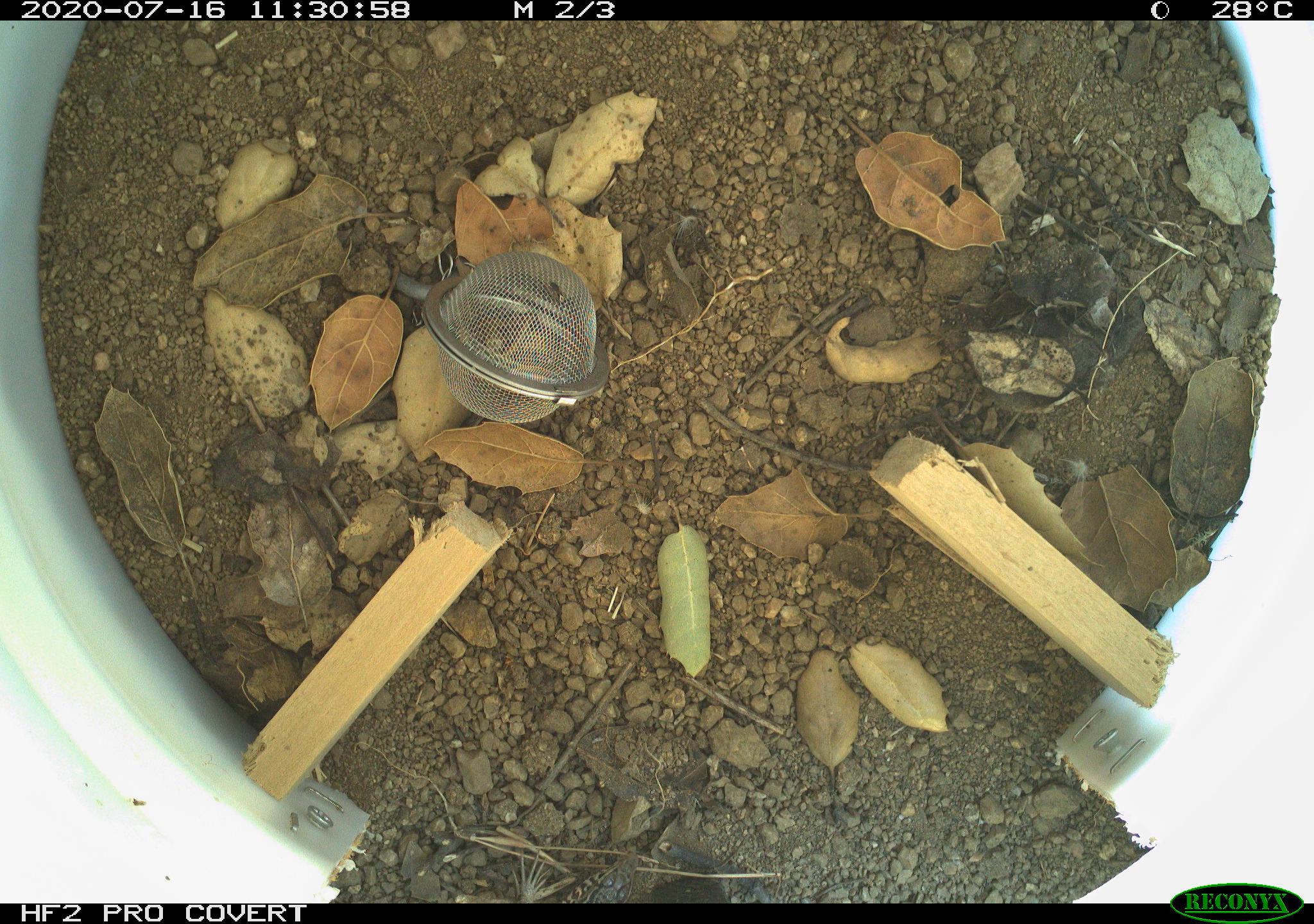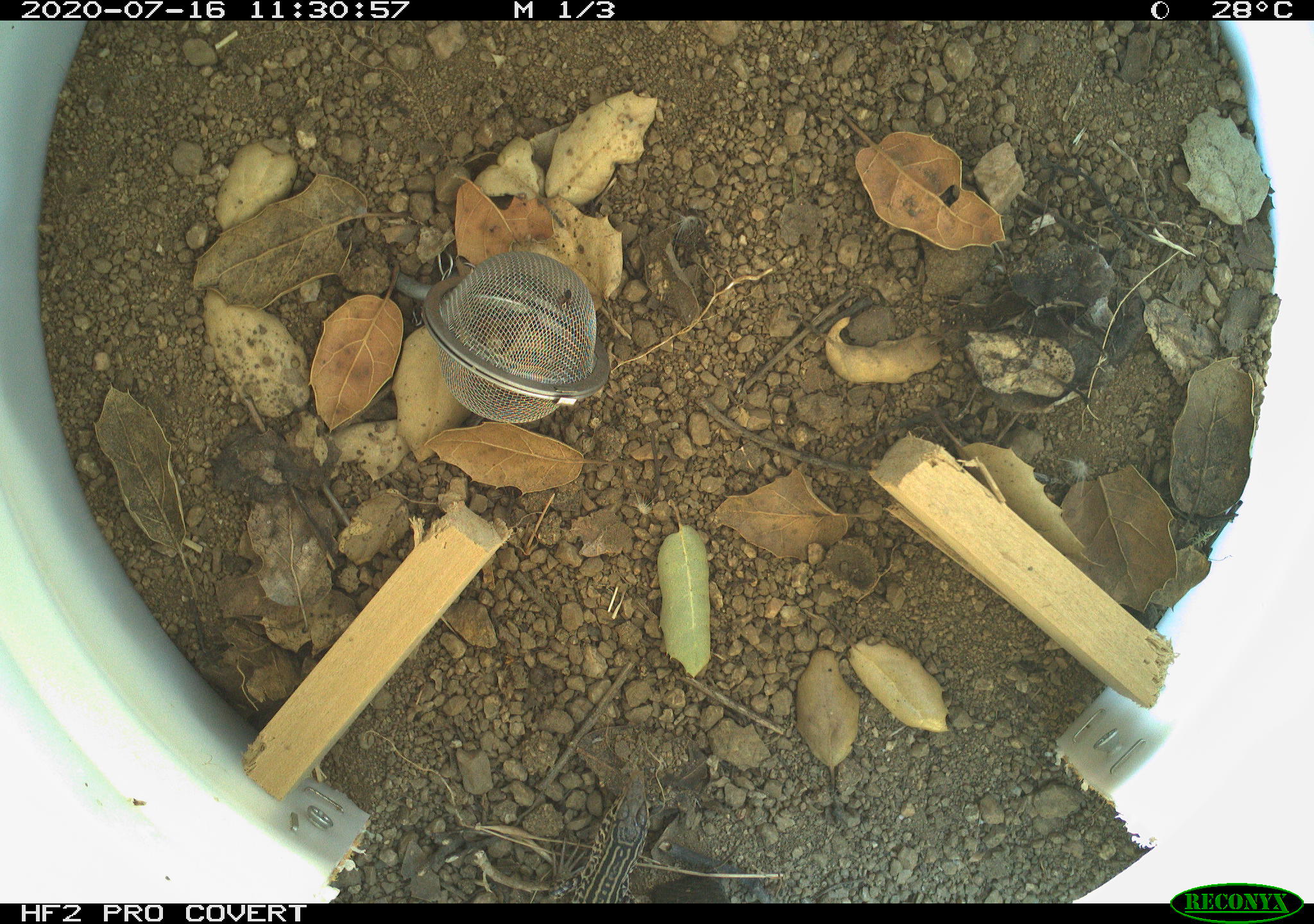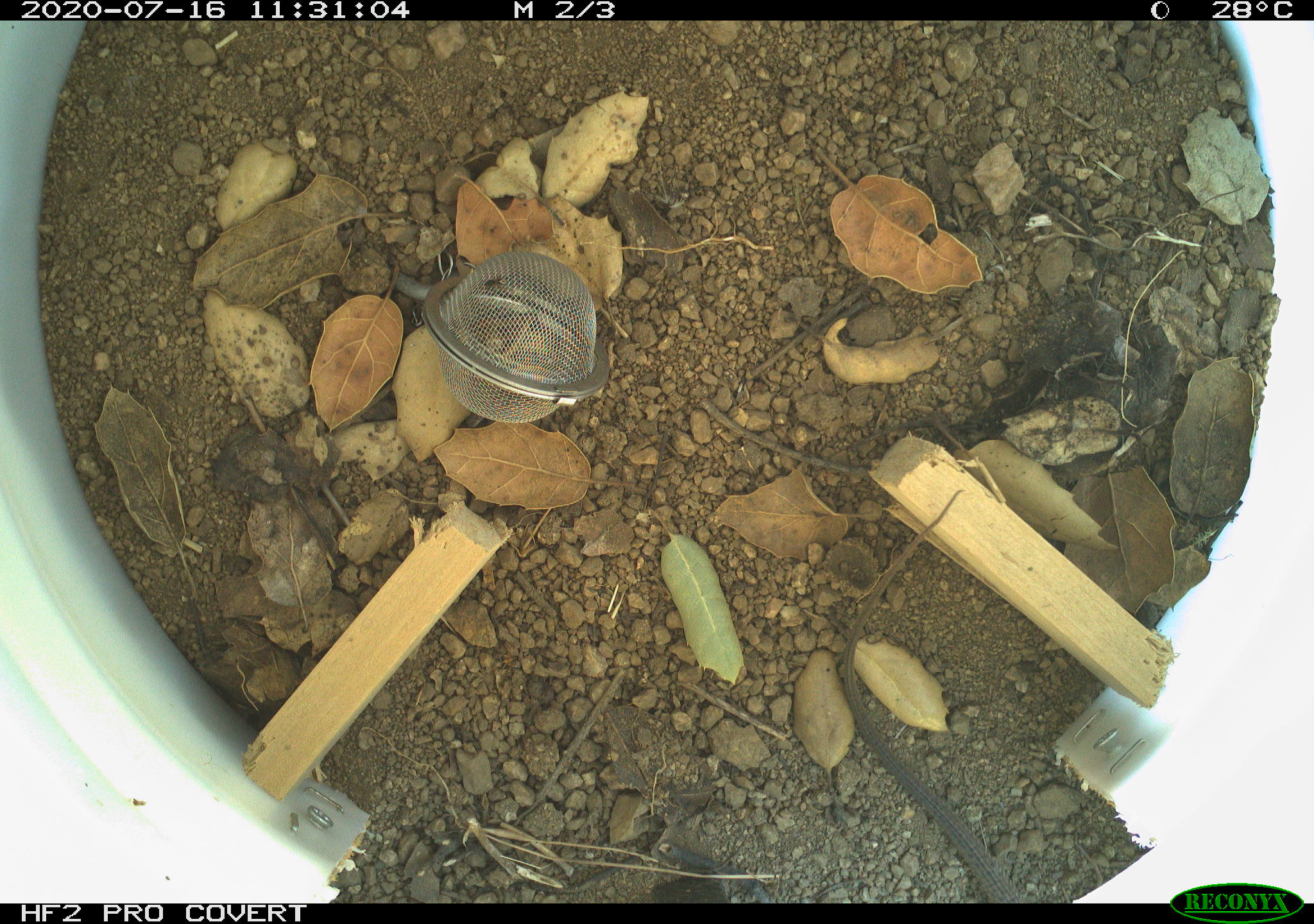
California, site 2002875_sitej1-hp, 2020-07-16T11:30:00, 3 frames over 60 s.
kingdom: Animalia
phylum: Chordata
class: Reptilia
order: Squamata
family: Teiidae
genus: Aspidoscelis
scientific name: Aspidoscelis tigris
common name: western whiptail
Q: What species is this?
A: Western whiptail (Aspidoscelis tigris).